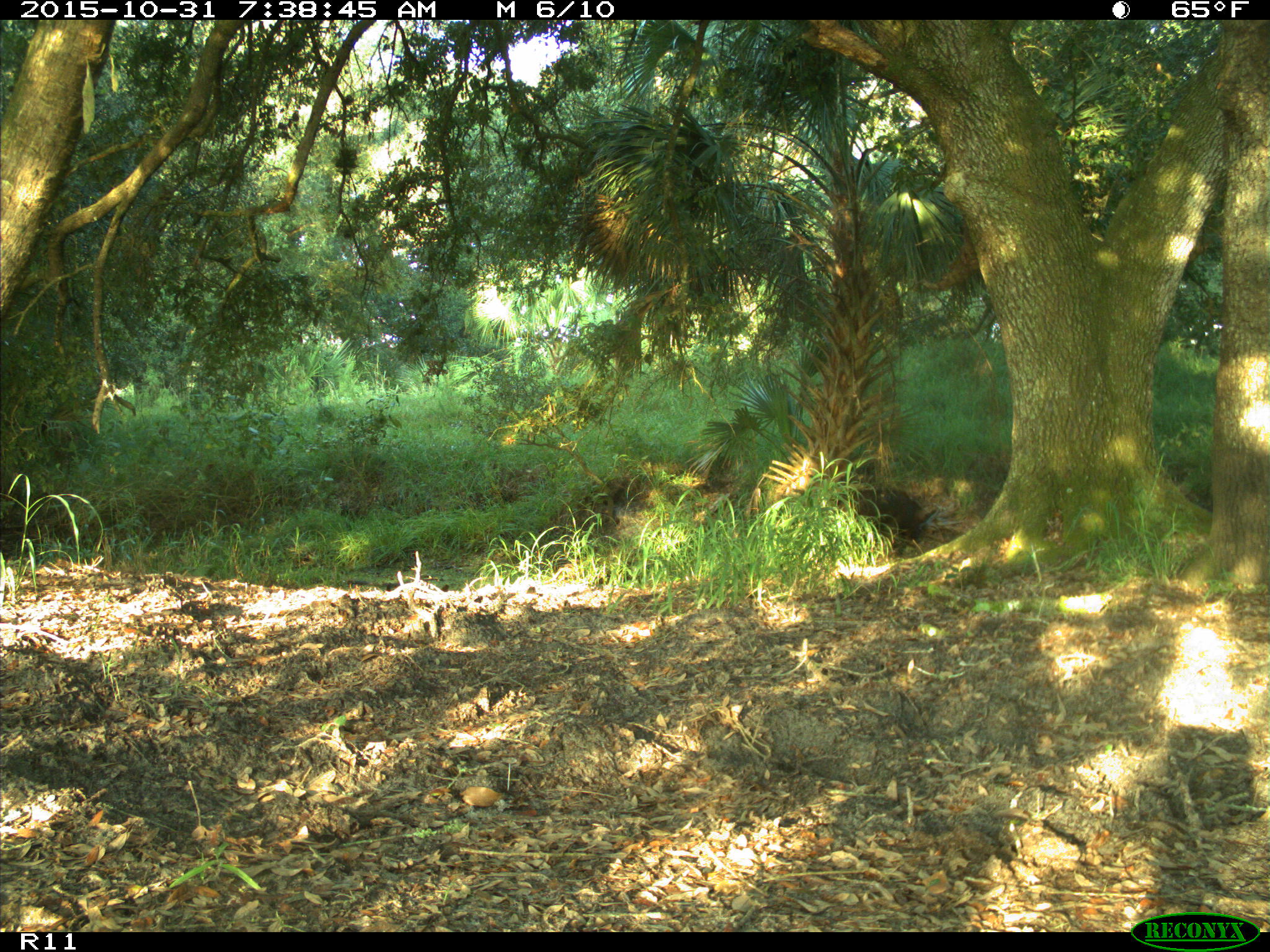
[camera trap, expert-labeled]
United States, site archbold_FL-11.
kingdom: Animalia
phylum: Chordata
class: Mammalia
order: Artiodactyla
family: Suidae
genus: Sus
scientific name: Sus scrofa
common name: wild boar